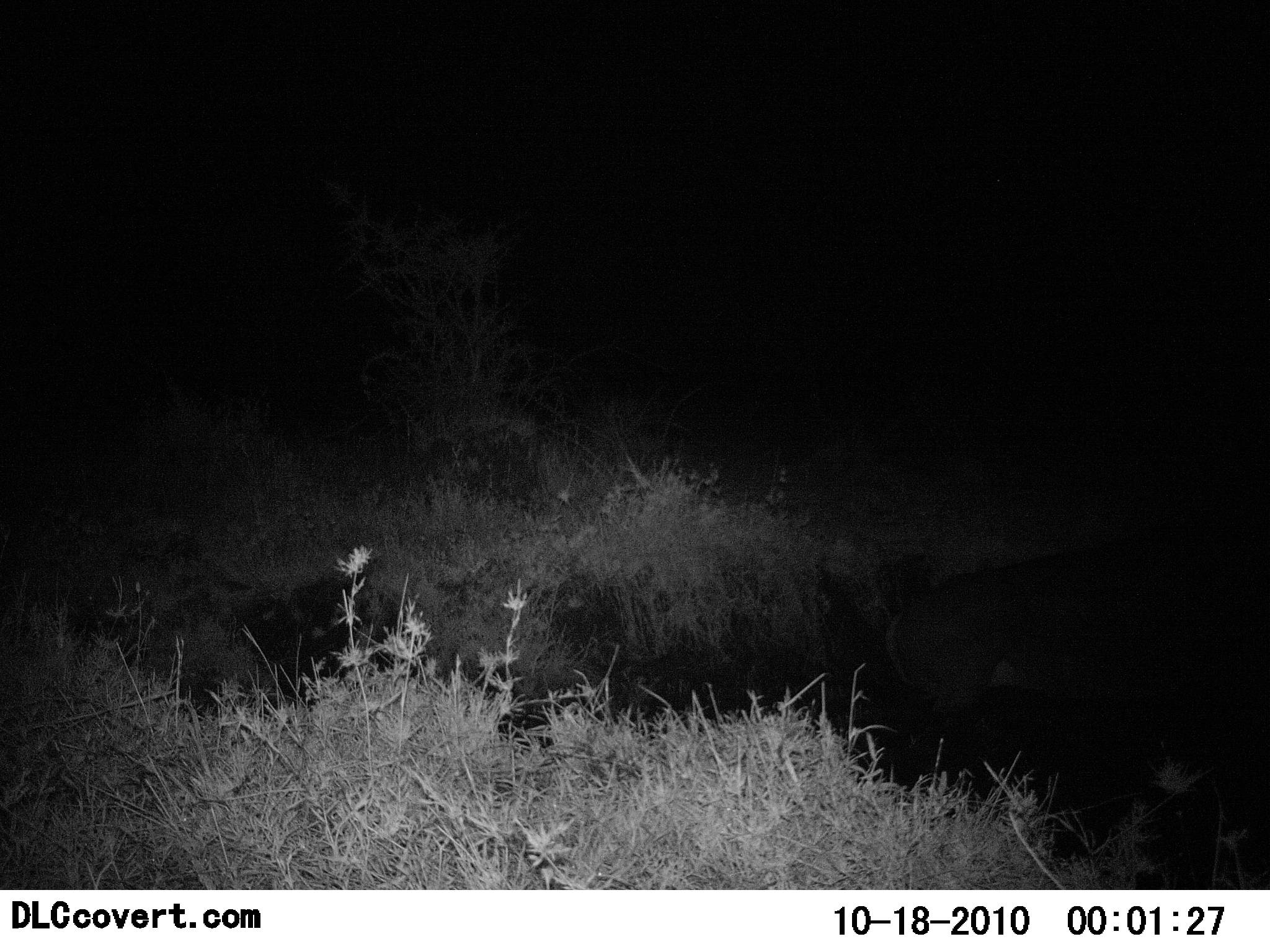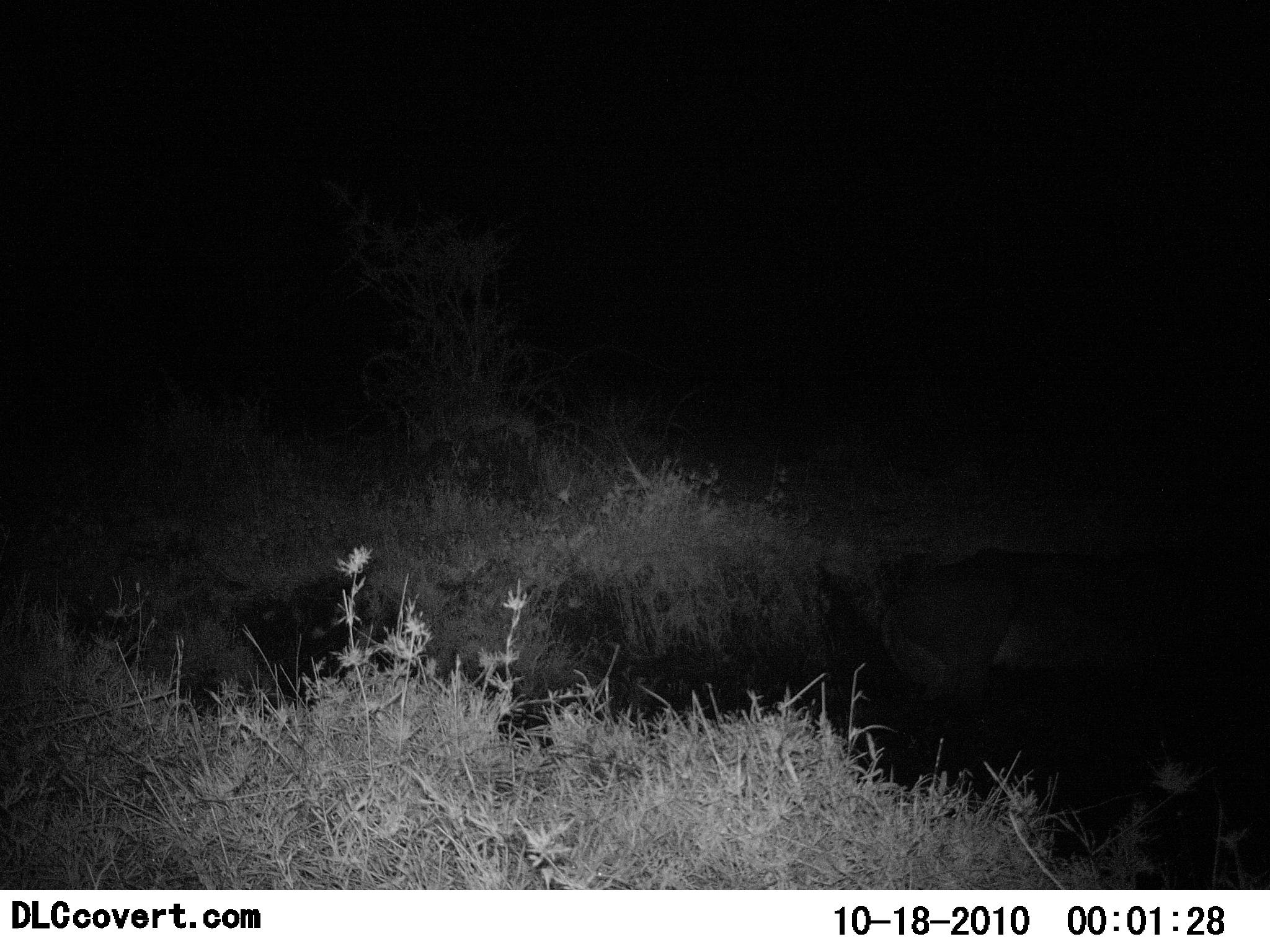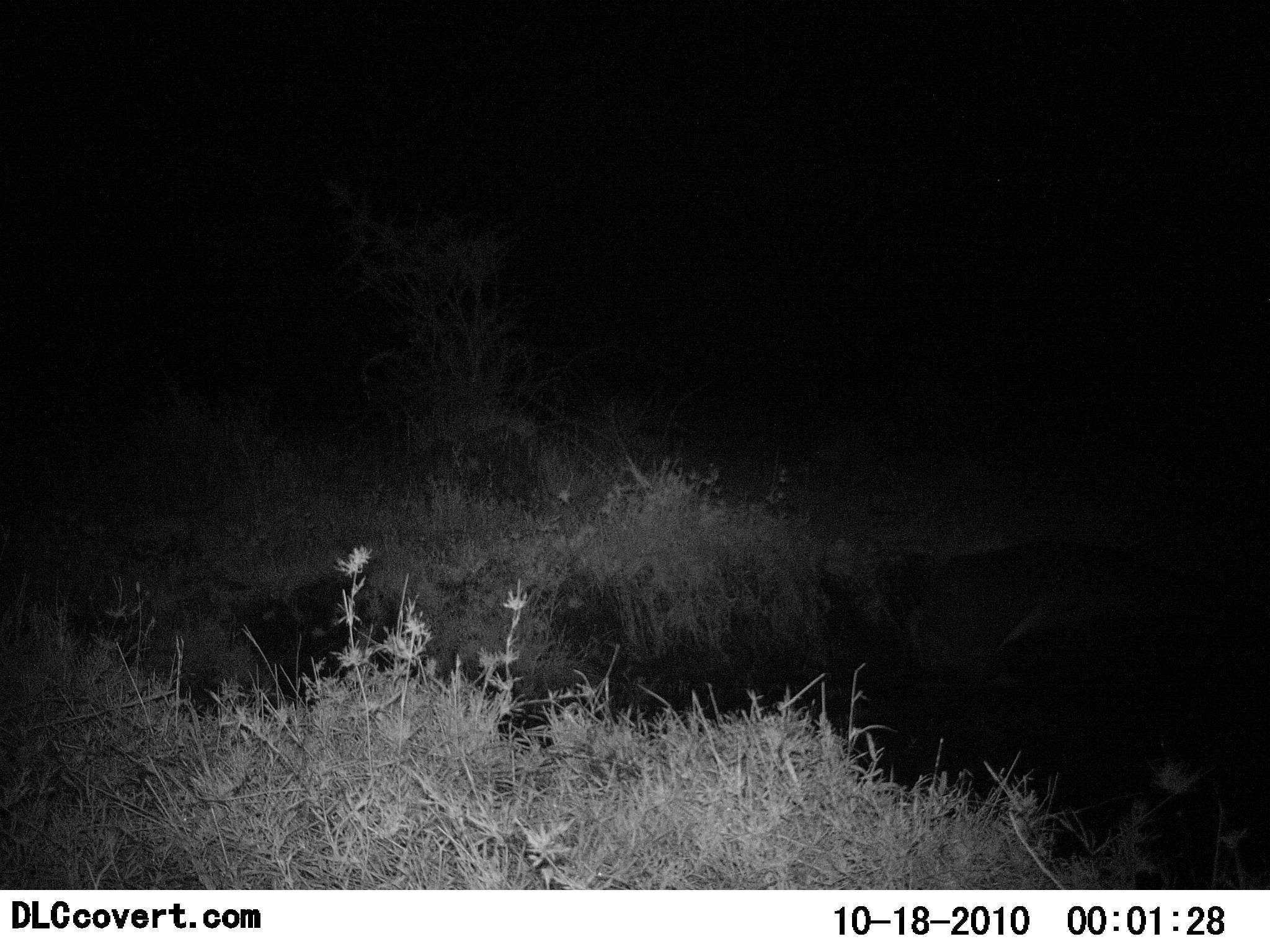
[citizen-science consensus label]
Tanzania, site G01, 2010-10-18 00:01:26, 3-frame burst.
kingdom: Animalia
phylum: Chordata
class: Mammalia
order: Artiodactyla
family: Bovidae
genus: Nanger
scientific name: Nanger granti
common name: grant's gazelle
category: gazellegrants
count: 1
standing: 0%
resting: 50%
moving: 100%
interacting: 0%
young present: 0%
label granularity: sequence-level